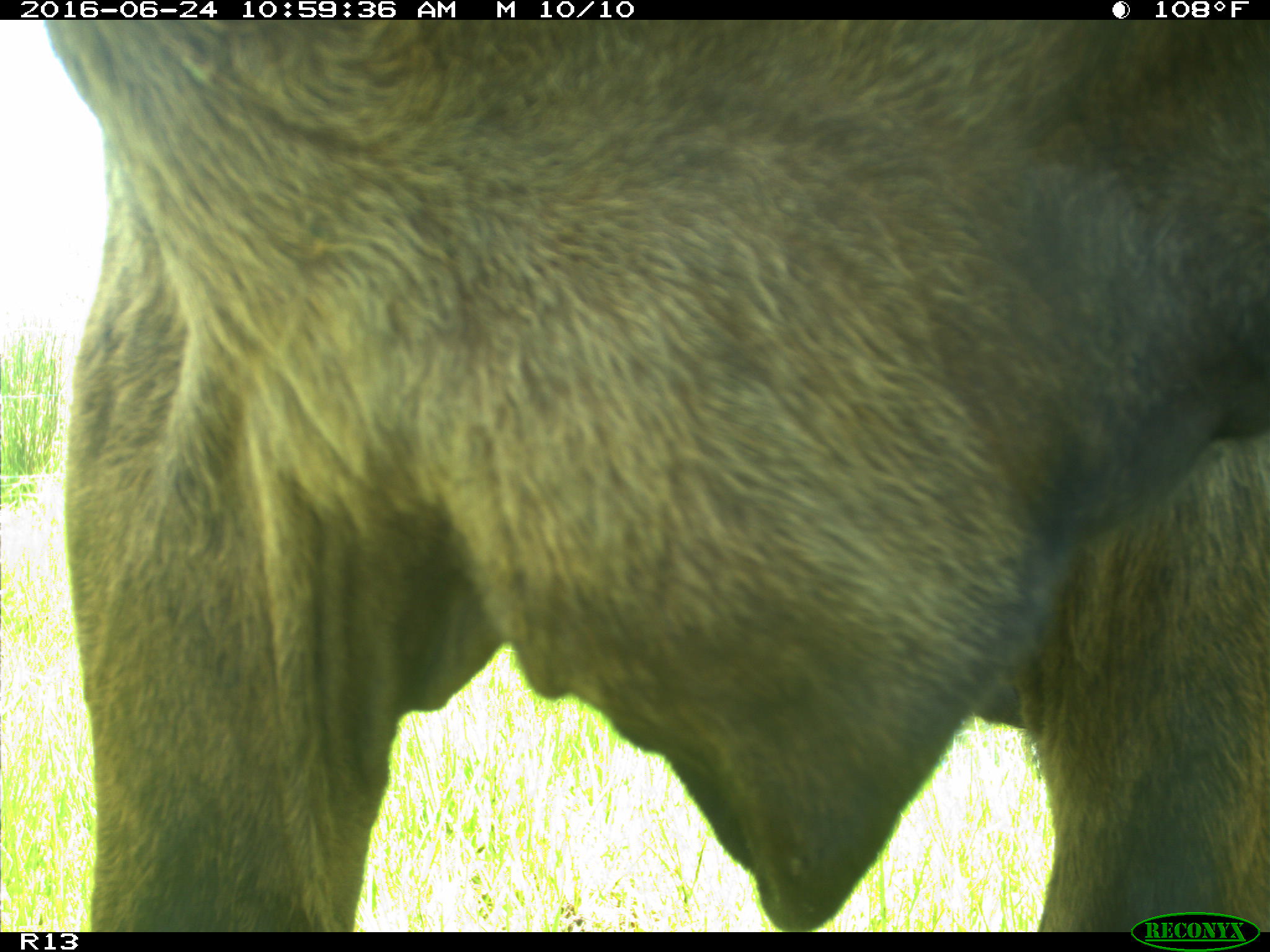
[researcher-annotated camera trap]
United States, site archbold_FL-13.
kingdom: Animalia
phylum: Chordata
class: Mammalia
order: Artiodactyla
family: Bovidae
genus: Bos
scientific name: Bos taurus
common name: domestic cow